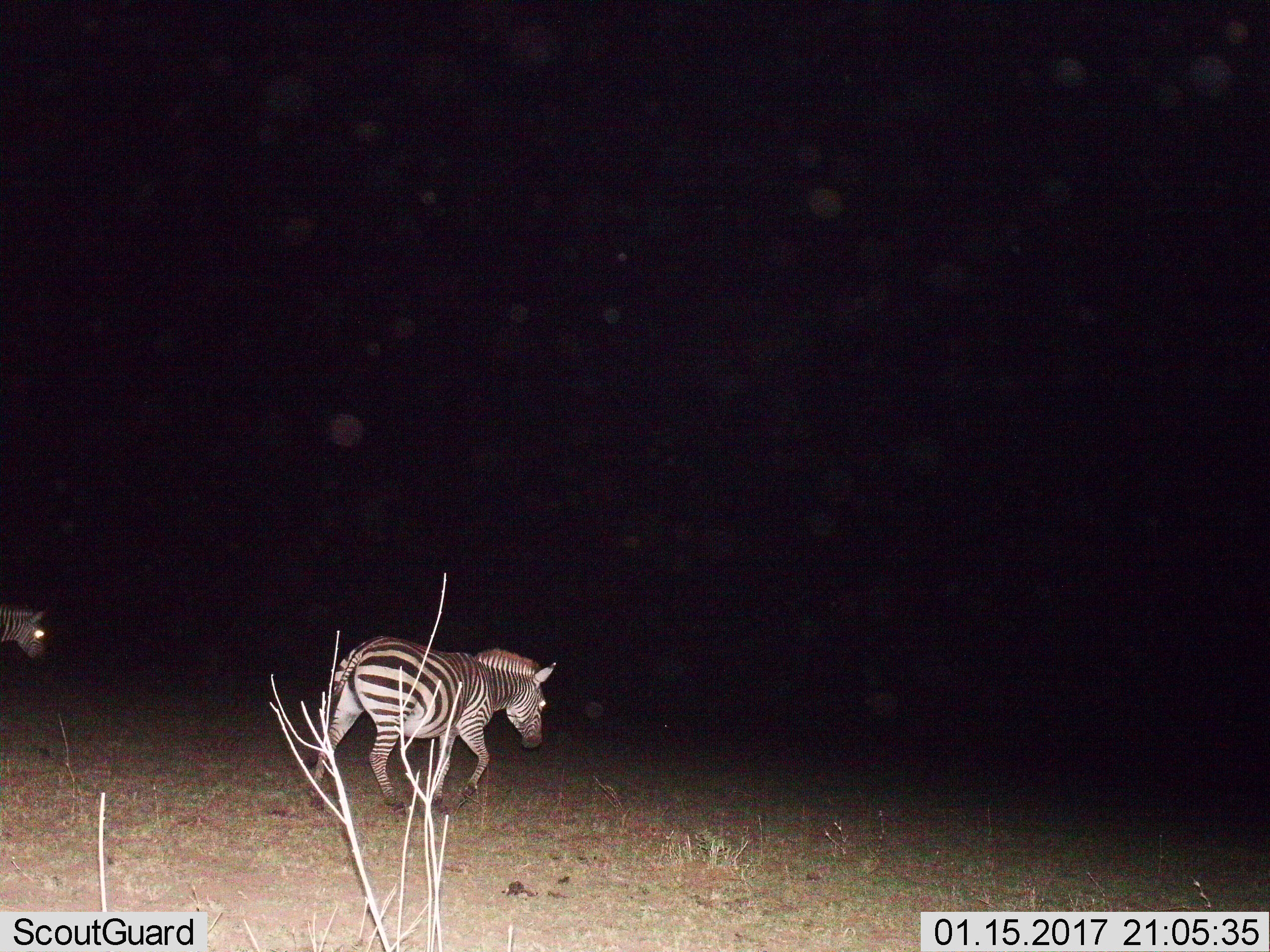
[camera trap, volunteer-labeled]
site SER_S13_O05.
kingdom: Animalia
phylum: Chordata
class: Mammalia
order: Perissodactyla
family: Equidae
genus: Equus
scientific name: Equus quagga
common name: plains zebra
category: zebraplains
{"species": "zebraplains (plains zebra) (Equus quagga)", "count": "2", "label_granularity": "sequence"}